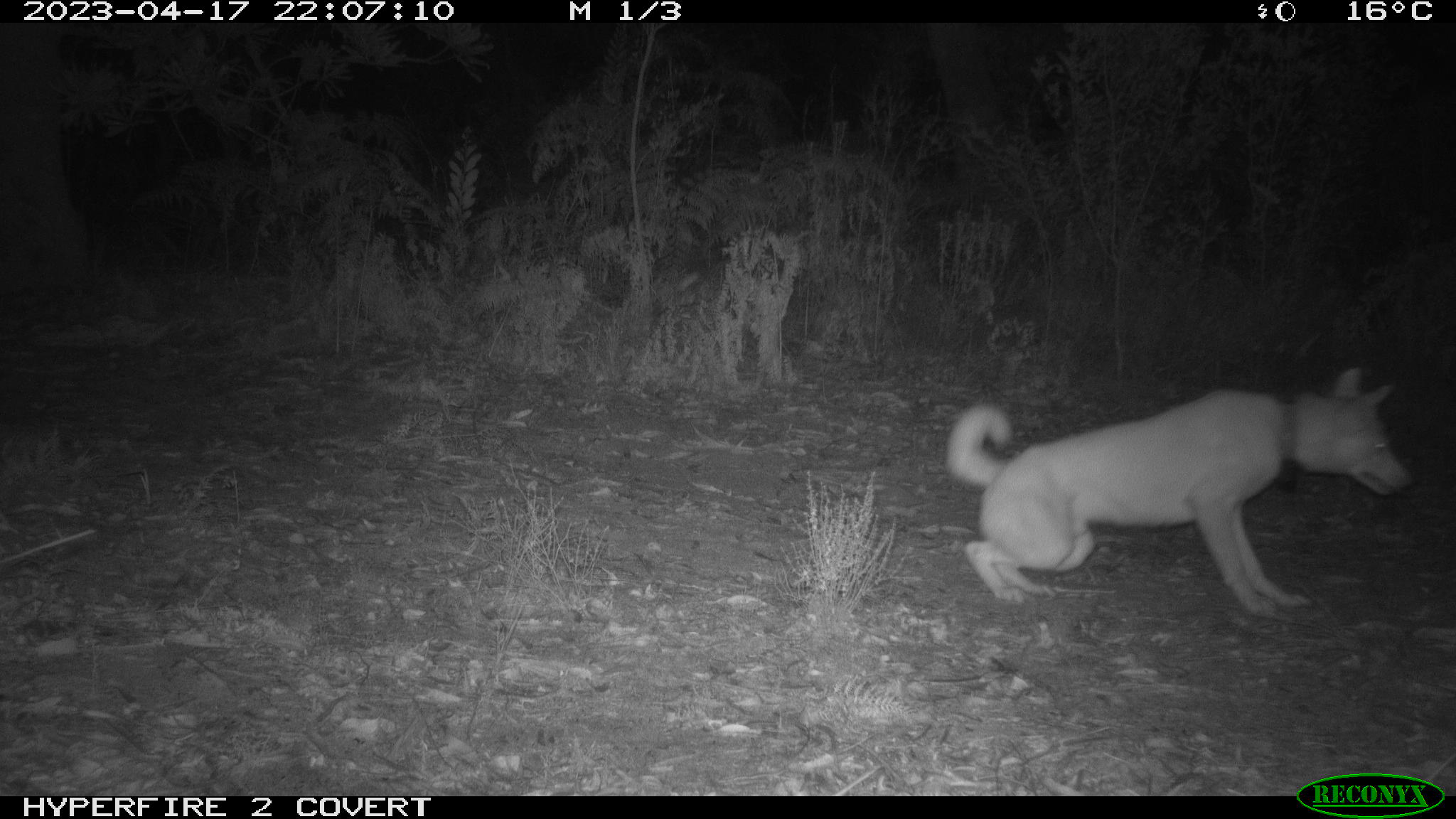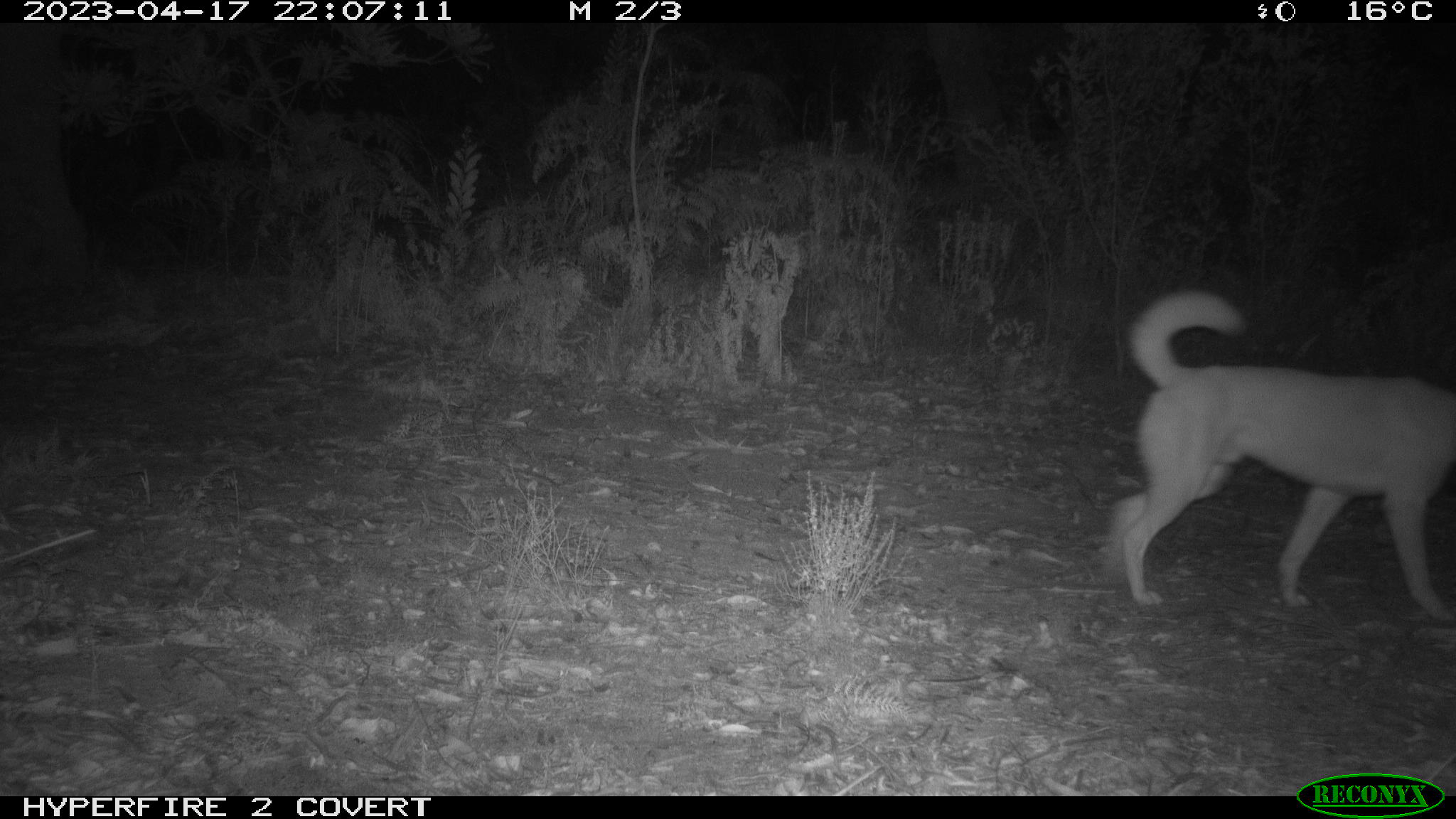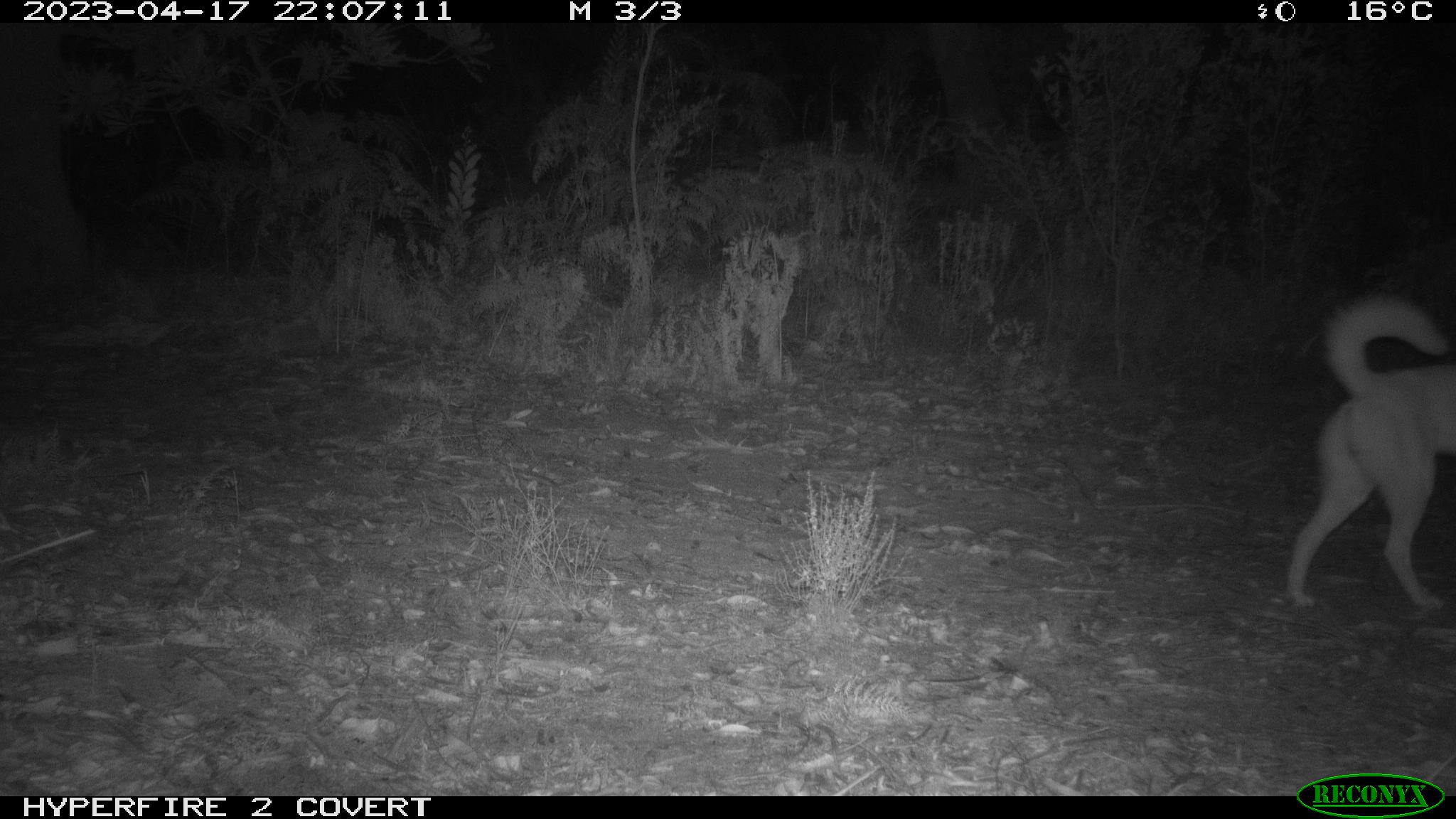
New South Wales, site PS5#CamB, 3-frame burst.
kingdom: Animalia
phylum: Chordata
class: Mammalia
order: Carnivora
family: Canidae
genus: Canis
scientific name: Canis familiaris dingo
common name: dingo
Dingo (Canis familiaris dingo).